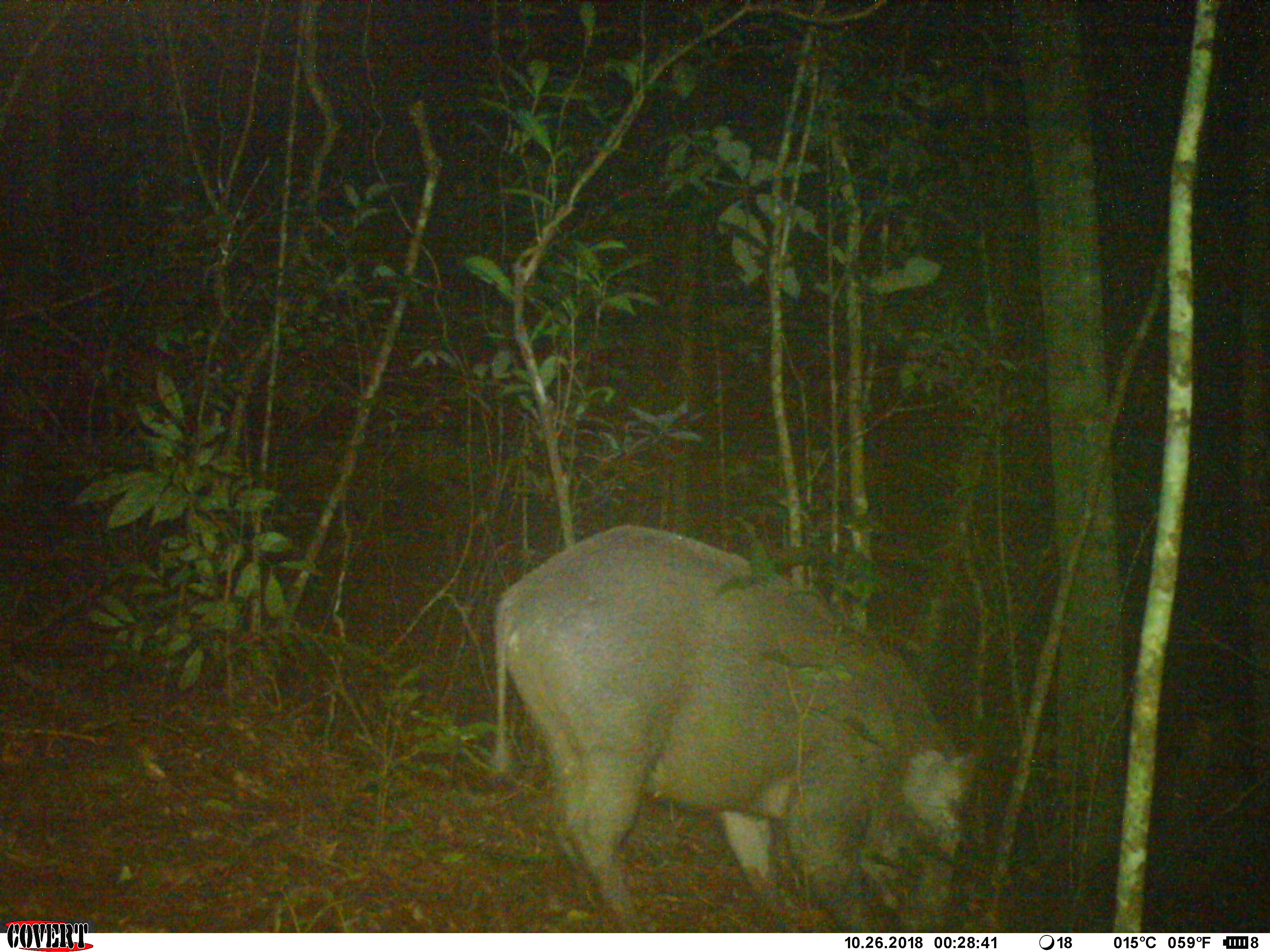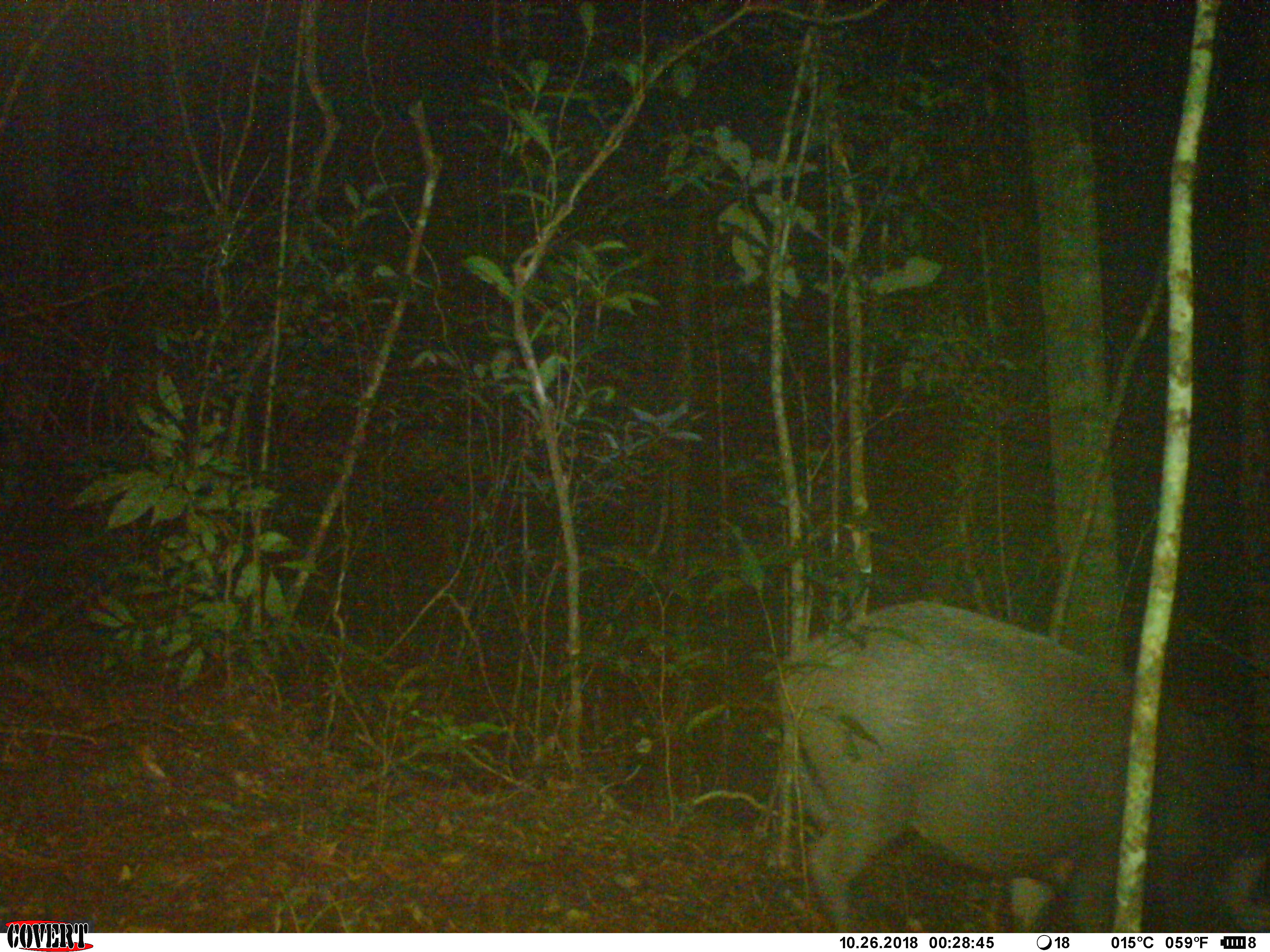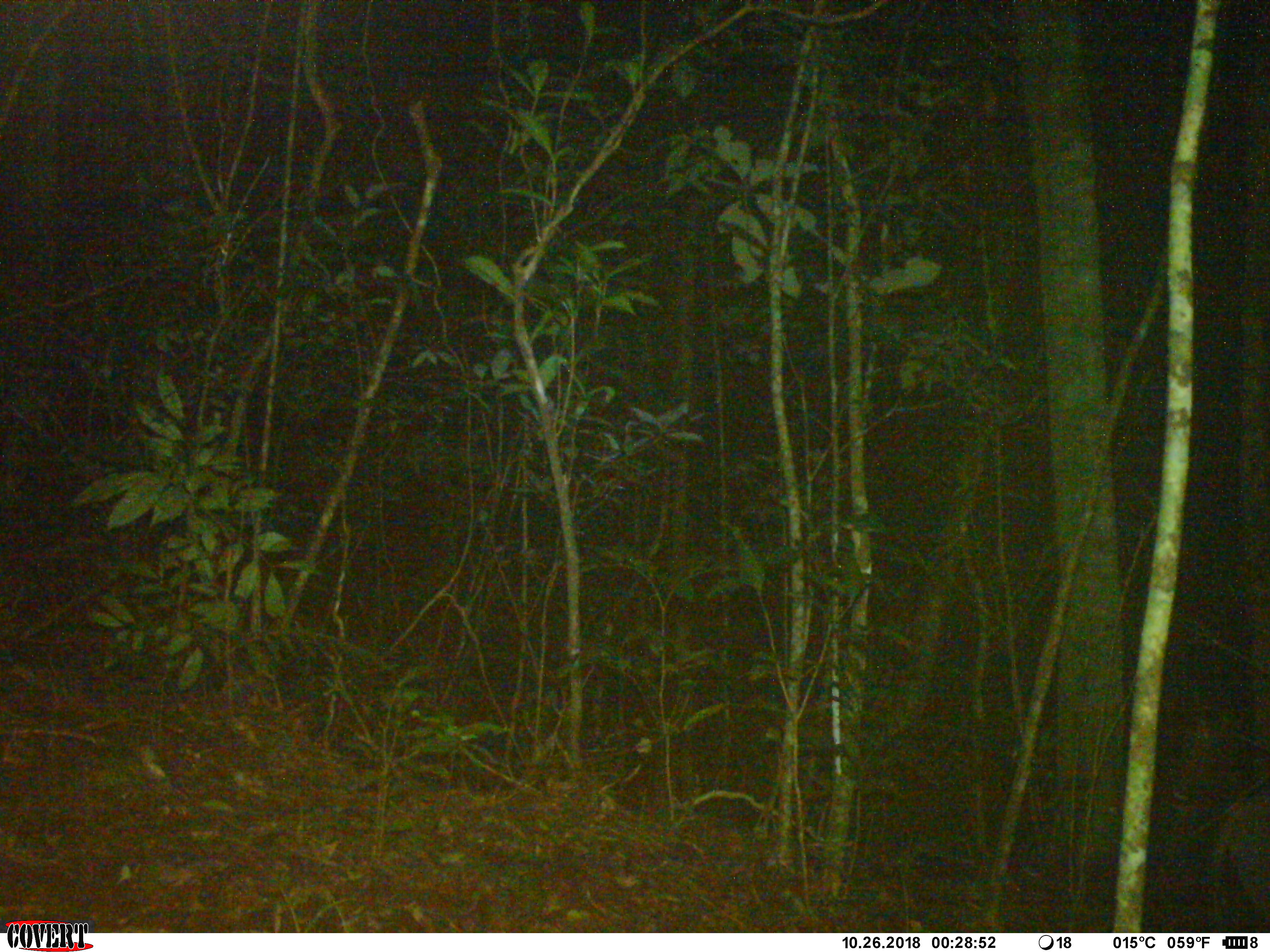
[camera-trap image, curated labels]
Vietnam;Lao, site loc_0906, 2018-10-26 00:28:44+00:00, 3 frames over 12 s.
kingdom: Animalia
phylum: Chordata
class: Mammalia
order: Artiodactyla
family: Suidae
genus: Sus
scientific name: Sus scrofa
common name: eurasian wild pig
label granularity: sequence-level